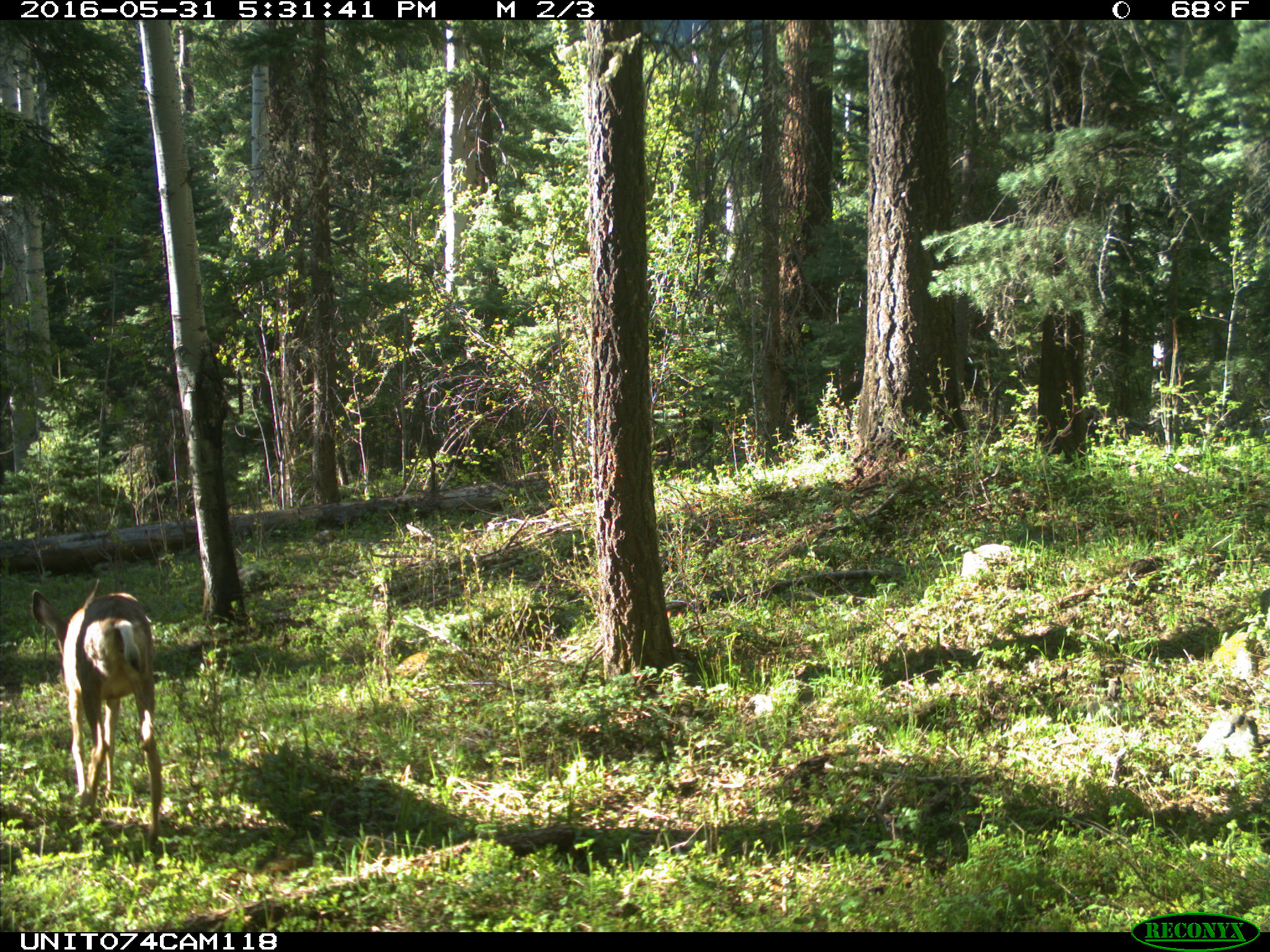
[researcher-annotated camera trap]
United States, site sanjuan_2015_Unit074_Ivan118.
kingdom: Animalia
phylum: Chordata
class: Mammalia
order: Artiodactyla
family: Cervidae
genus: Odocoileus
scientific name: Odocoileus hemionus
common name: mule deer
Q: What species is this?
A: Odocoileus hemionus (mule deer).